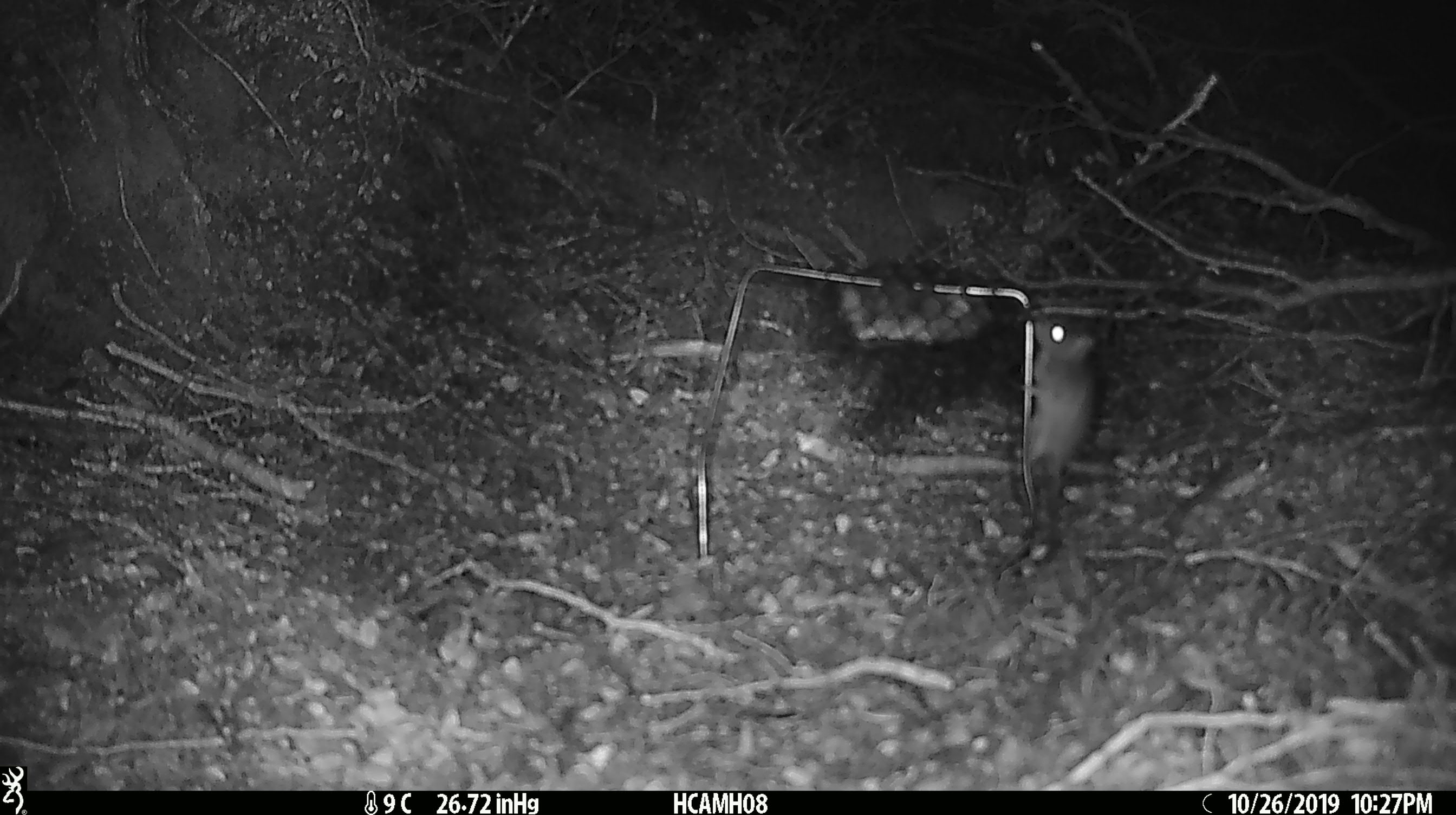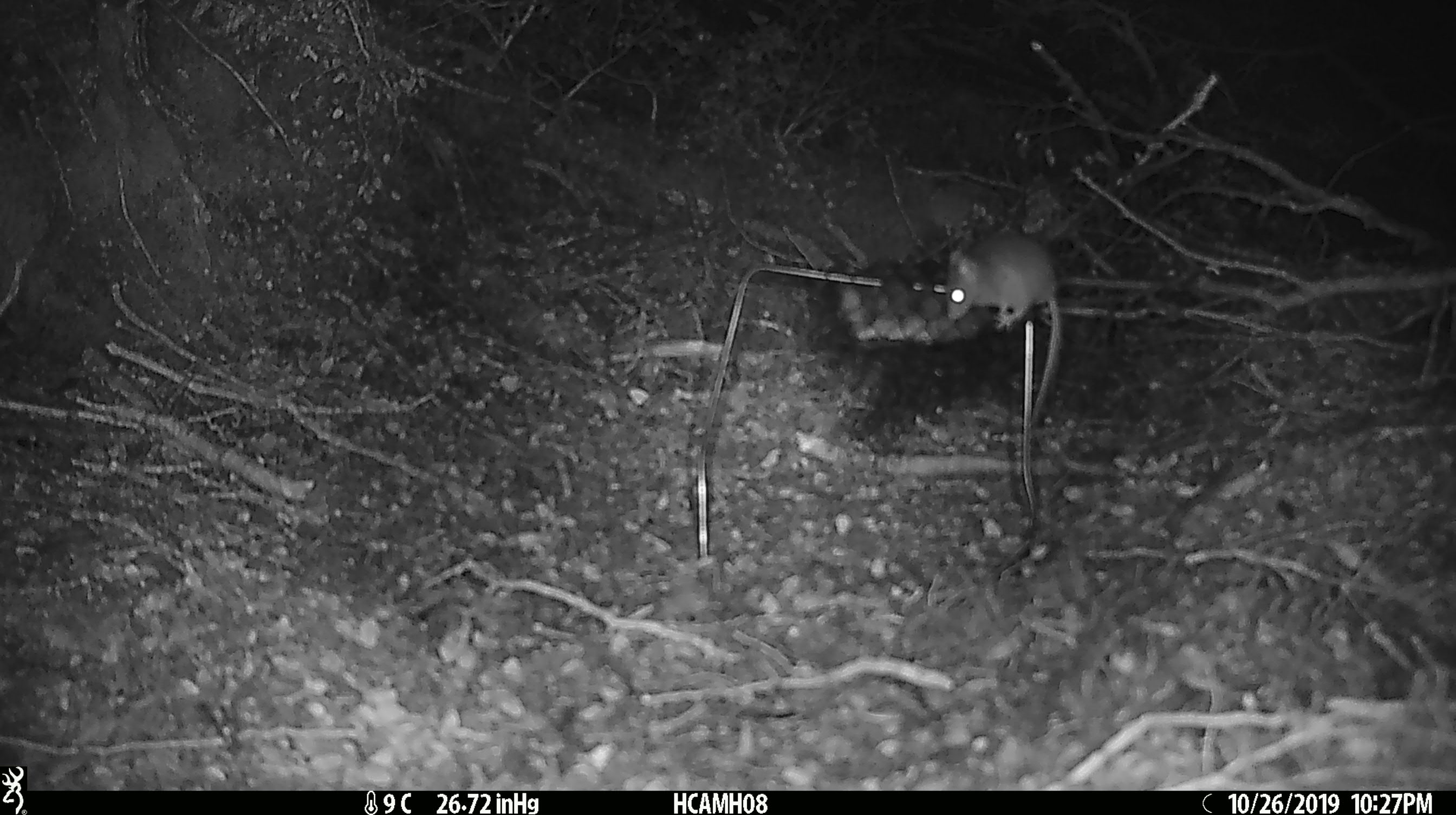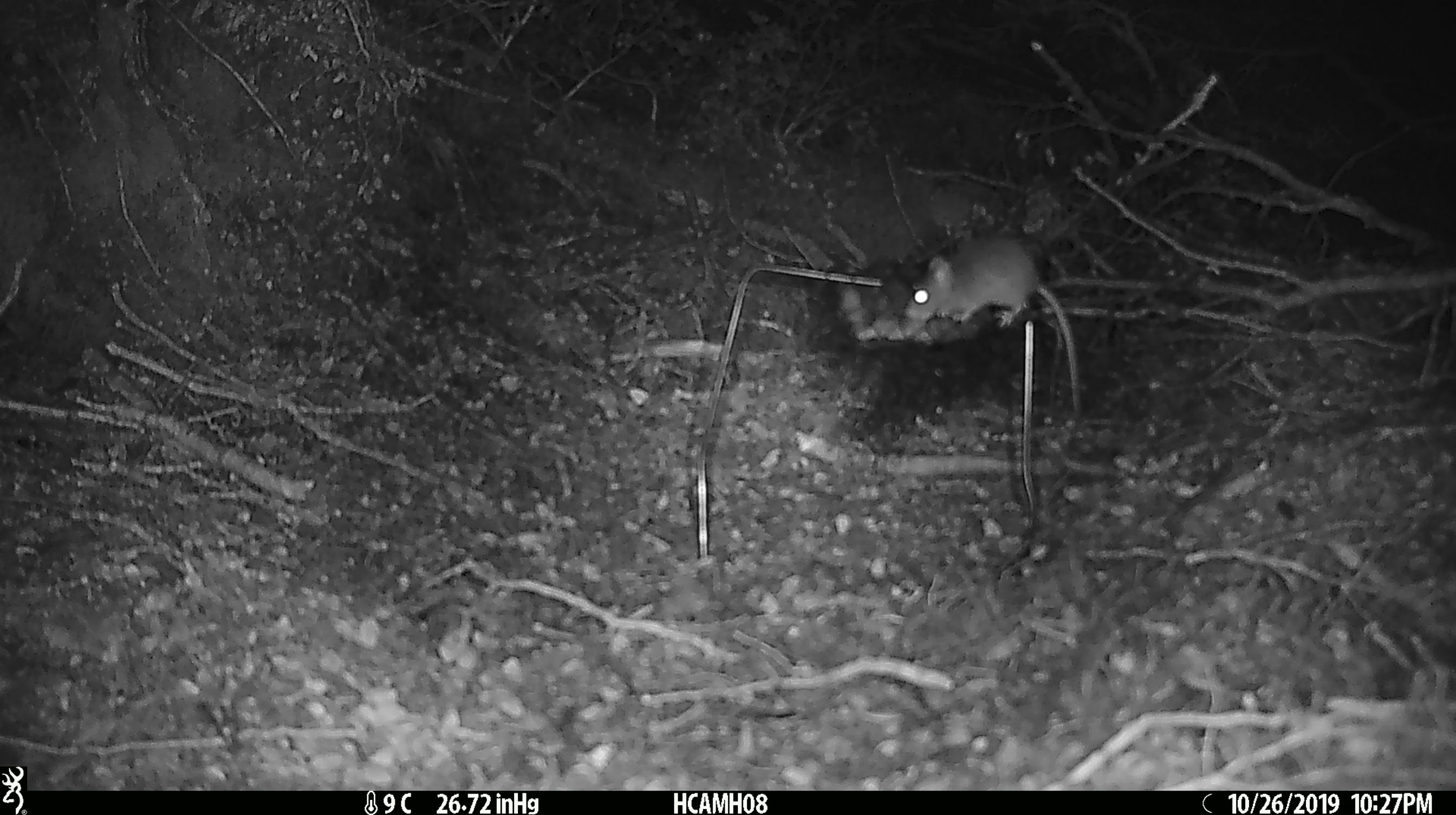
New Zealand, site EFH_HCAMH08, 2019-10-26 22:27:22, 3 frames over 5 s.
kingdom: Animalia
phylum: Chordata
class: Mammalia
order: Rodentia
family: Muridae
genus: Mus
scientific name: Mus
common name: mouse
Mouse (Mus).